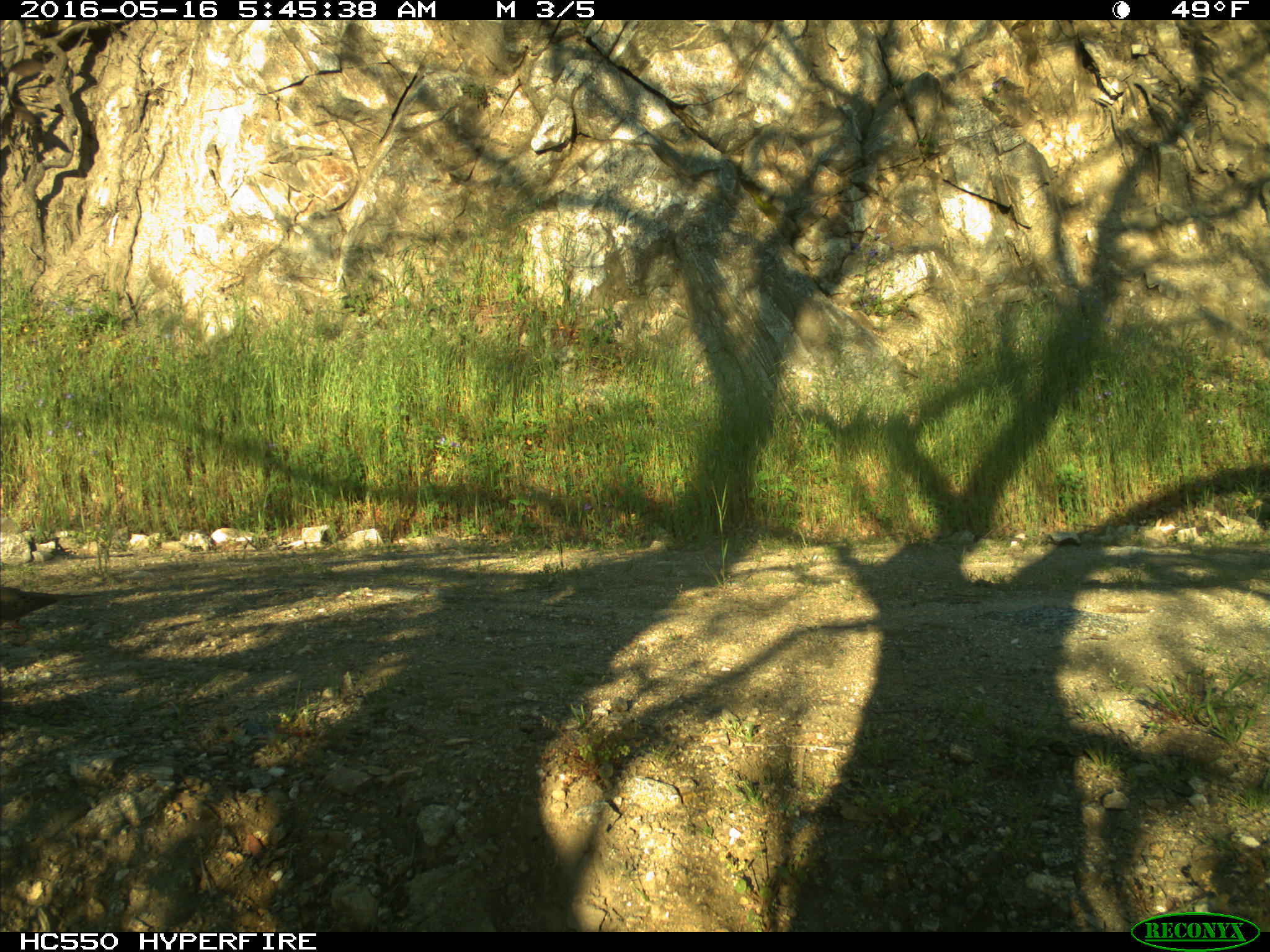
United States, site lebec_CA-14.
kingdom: Animalia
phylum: Chordata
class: Aves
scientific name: Aves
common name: birds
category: unidentified bird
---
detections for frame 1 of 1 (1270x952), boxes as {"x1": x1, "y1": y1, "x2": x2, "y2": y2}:
animal: {"x1": 0, "y1": 586, "x2": 99, "y2": 632}